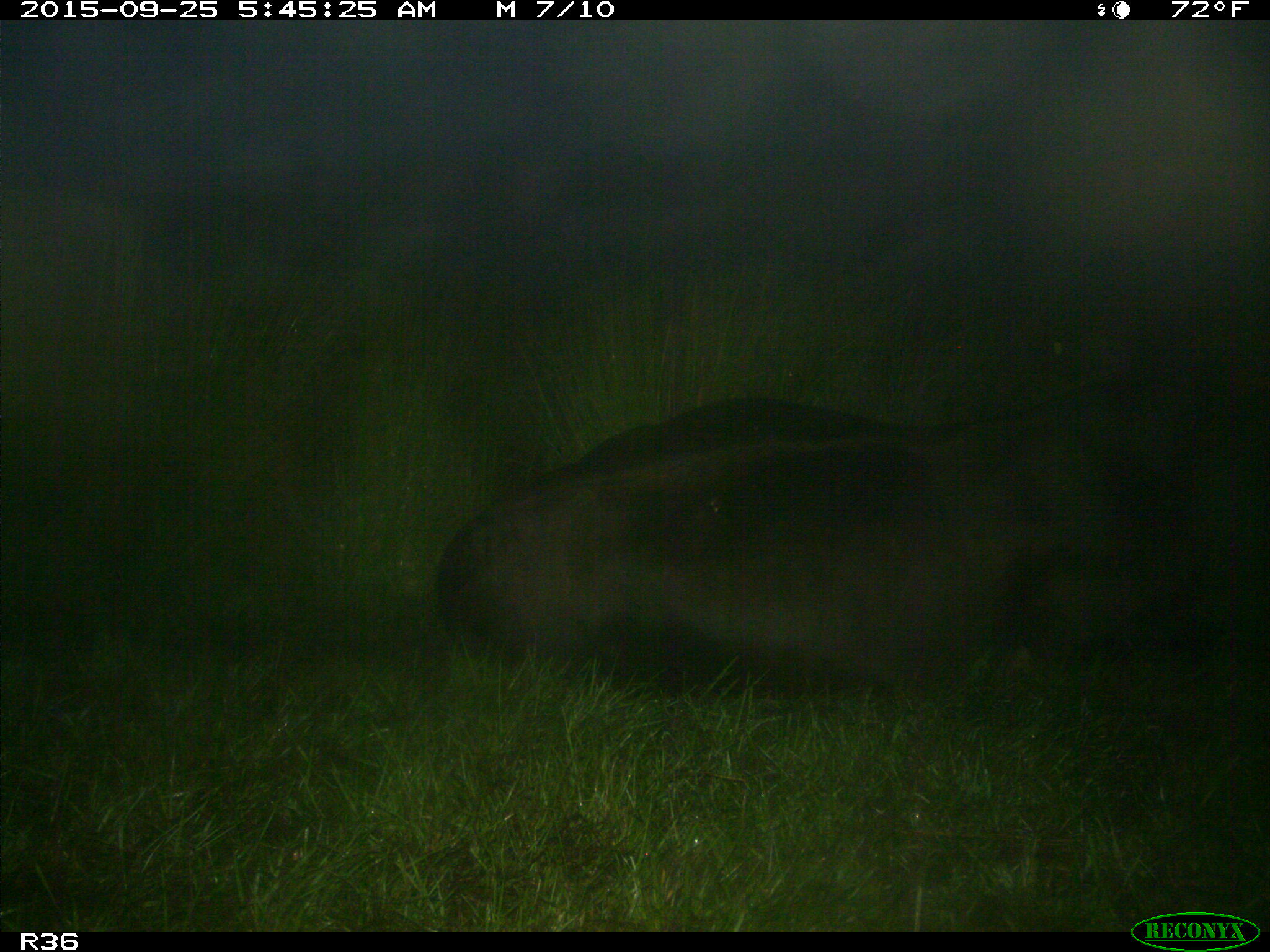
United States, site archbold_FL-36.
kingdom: Animalia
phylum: Chordata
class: Mammalia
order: Artiodactyla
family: Bovidae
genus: Bos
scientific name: Bos taurus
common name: domestic cow